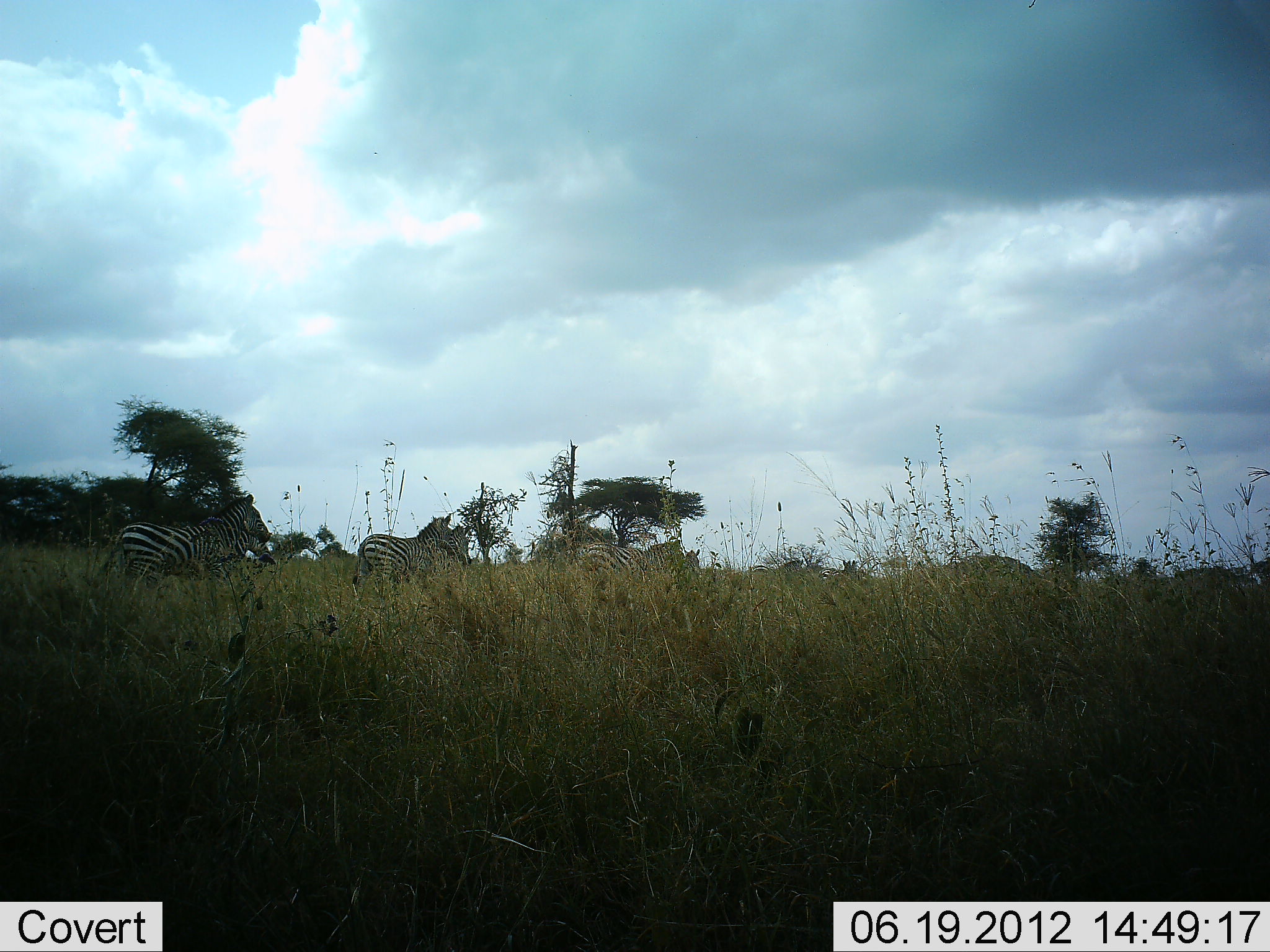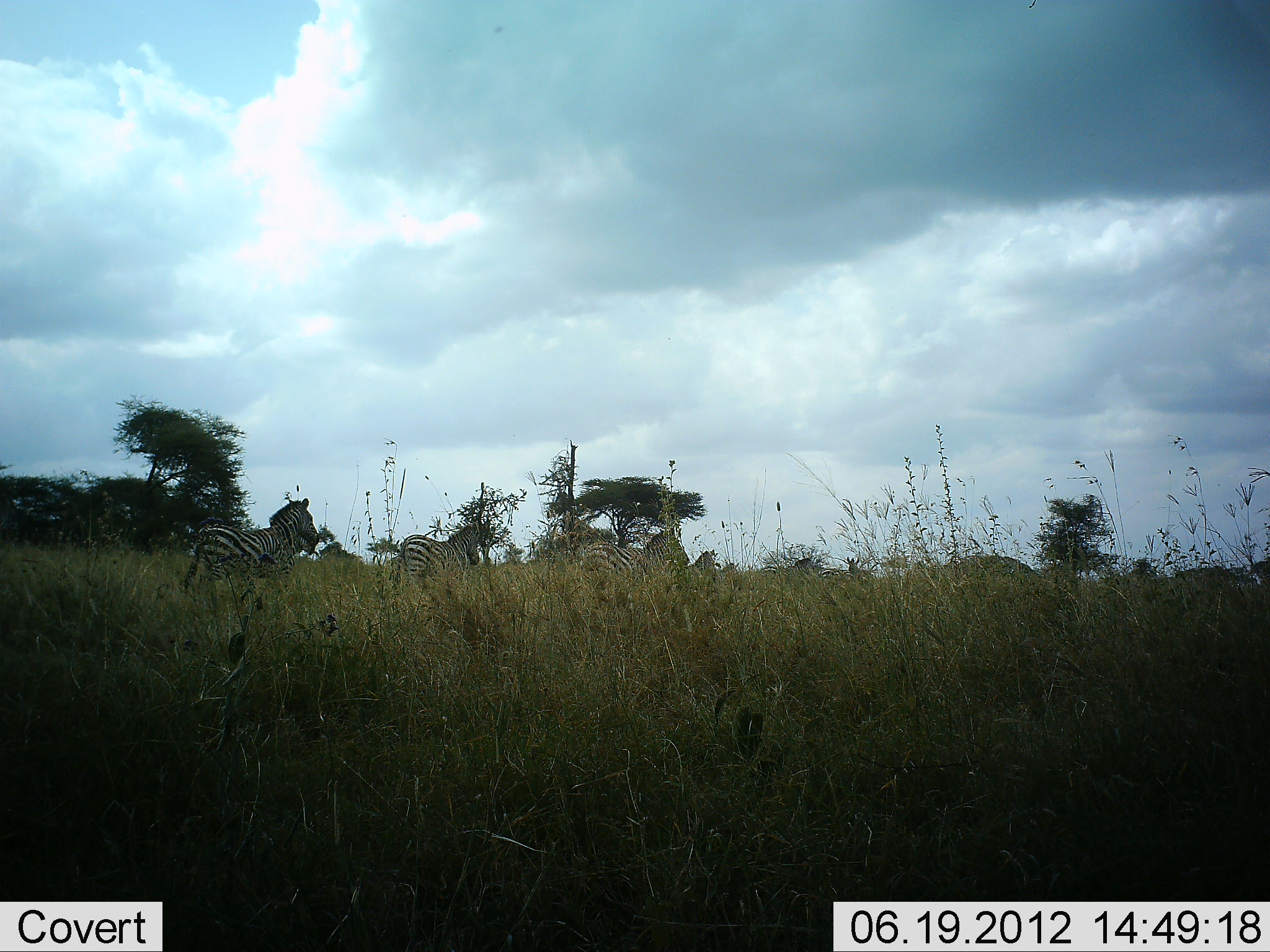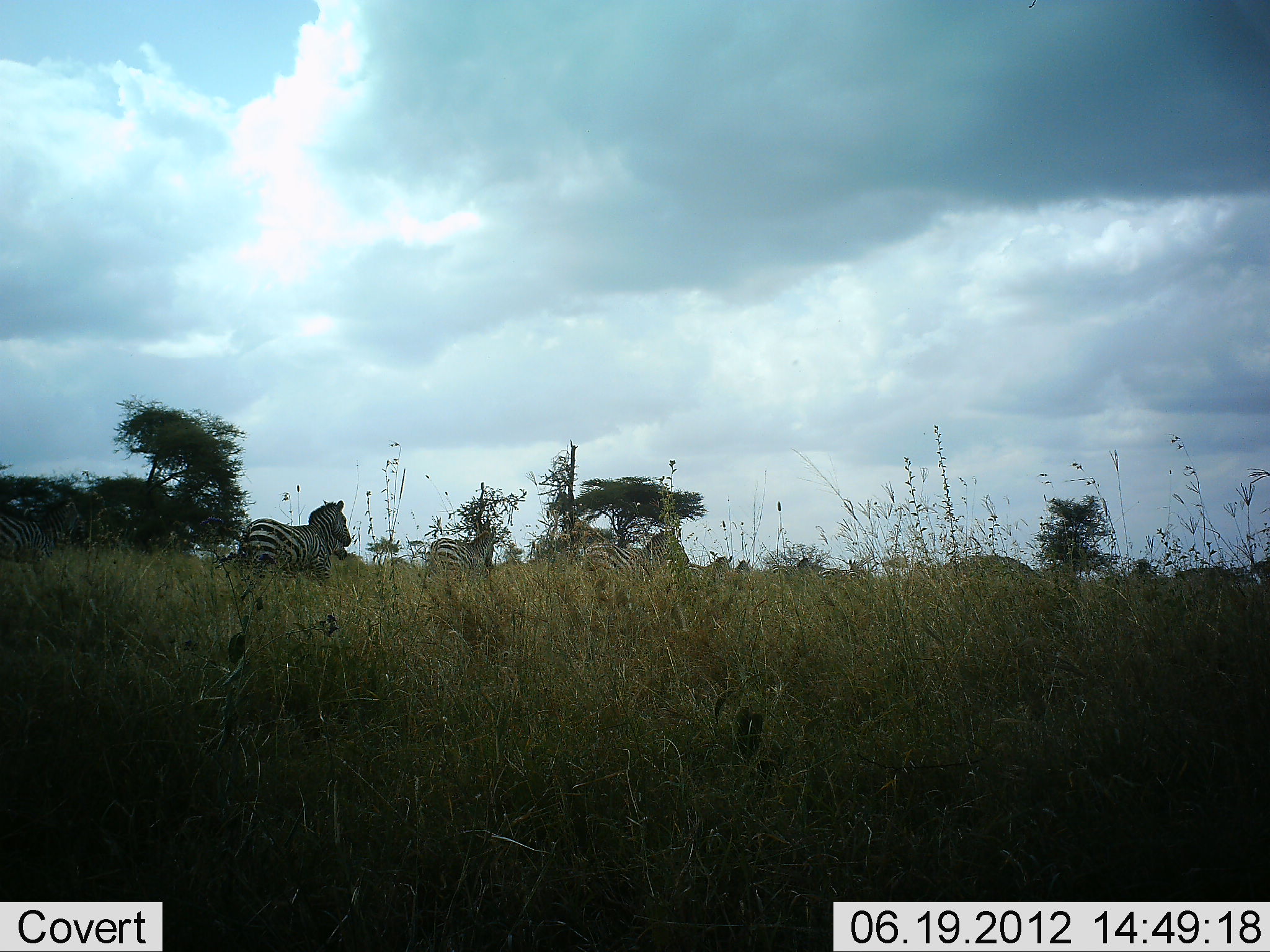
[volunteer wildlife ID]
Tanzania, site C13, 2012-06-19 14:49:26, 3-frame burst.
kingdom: Animalia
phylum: Chordata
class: Mammalia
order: Perissodactyla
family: Equidae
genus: Equus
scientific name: Equus quagga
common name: plains zebra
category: zebra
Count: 6.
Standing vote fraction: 0%.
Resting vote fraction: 0%.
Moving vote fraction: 100%.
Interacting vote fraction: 0%.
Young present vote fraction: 0%.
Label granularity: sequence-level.